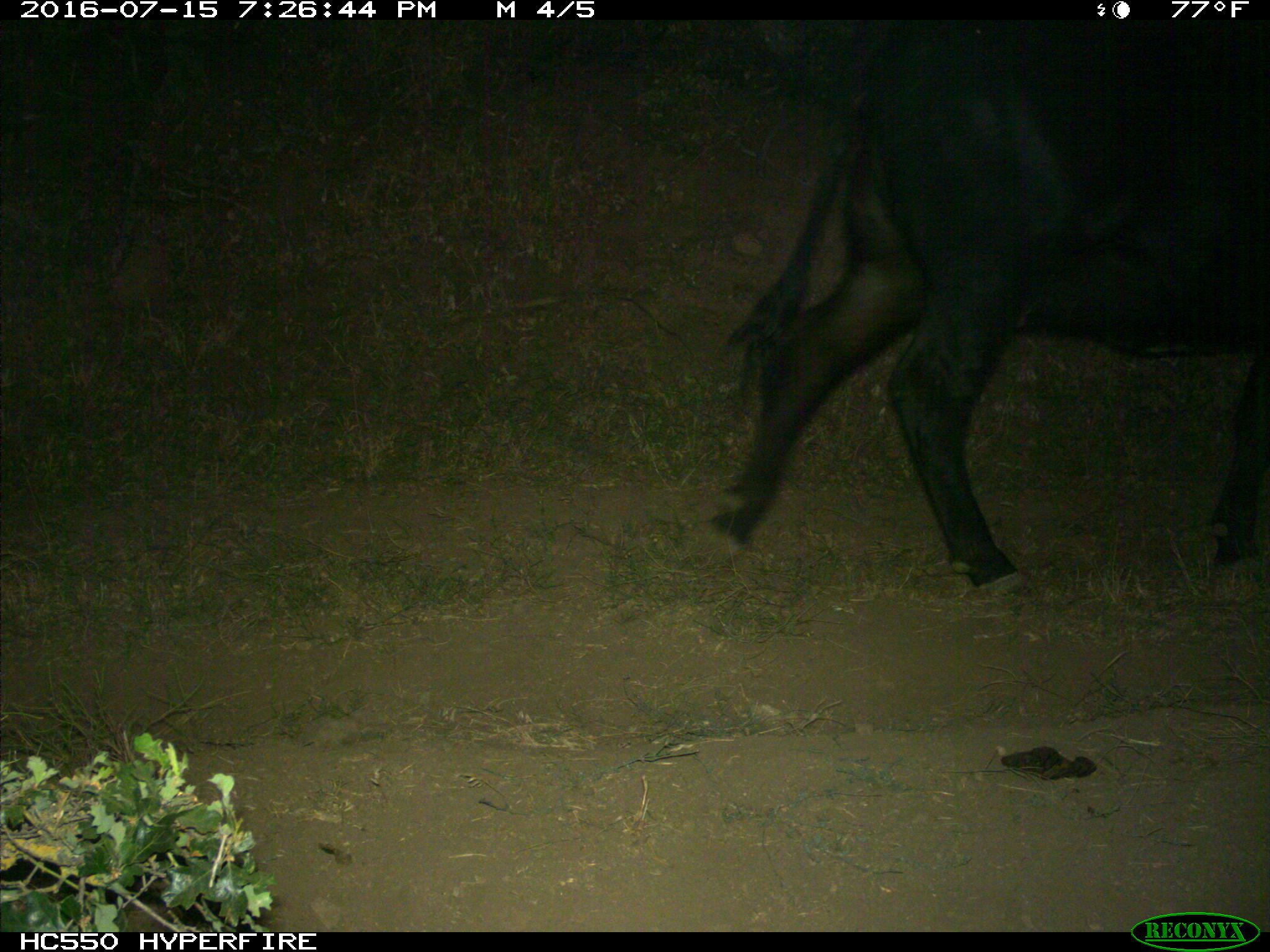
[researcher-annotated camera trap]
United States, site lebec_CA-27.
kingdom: Animalia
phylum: Chordata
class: Mammalia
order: Artiodactyla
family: Bovidae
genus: Bos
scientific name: Bos taurus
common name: domestic cow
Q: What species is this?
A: Bos taurus (domestic cow).